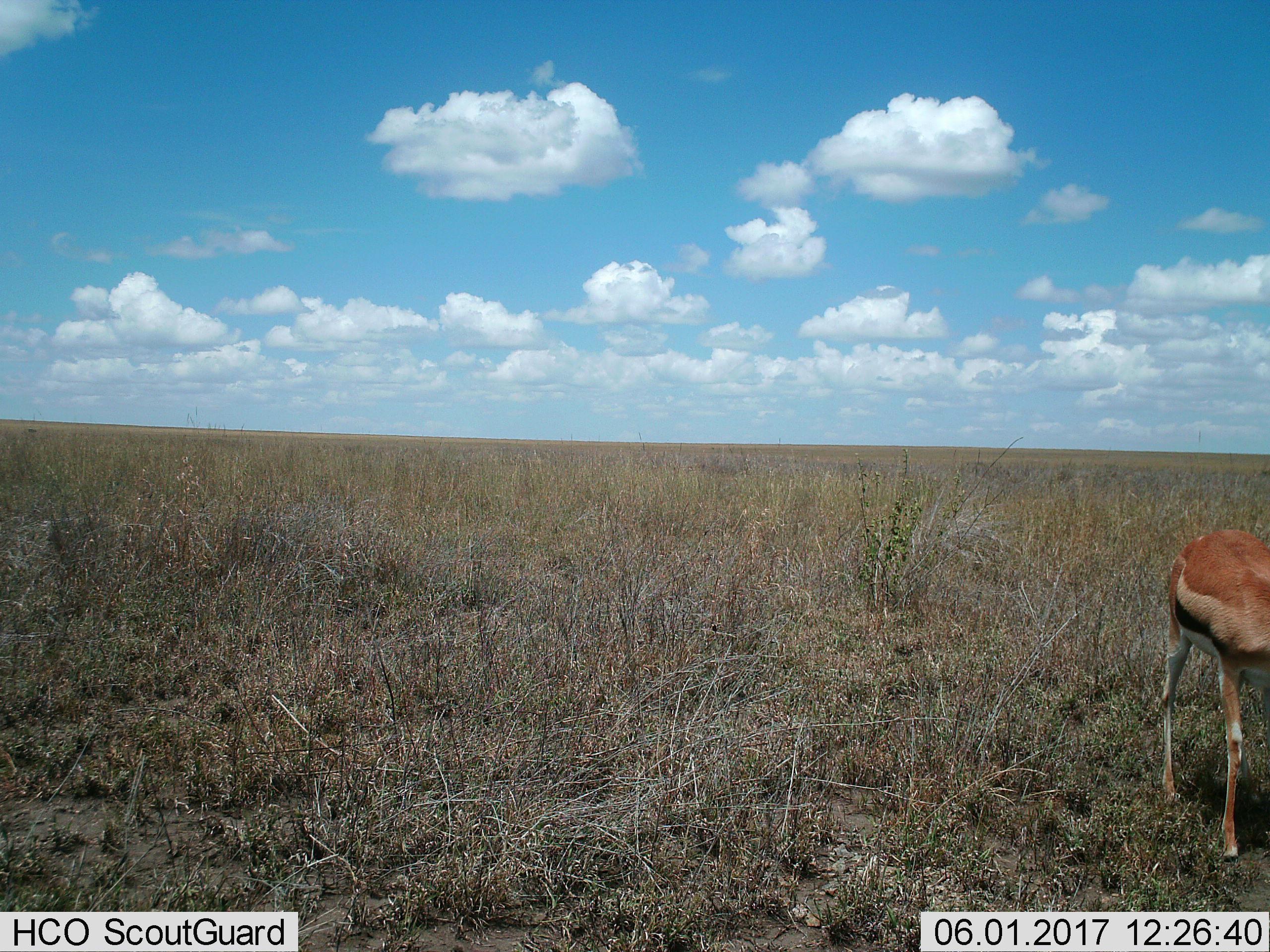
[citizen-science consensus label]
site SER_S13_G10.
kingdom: Animalia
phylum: Chordata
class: Mammalia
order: Artiodactyla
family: Bovidae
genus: Eudorcas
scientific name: Eudorcas thomsonii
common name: thomson's gazelle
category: gazellethomsons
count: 1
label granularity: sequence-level